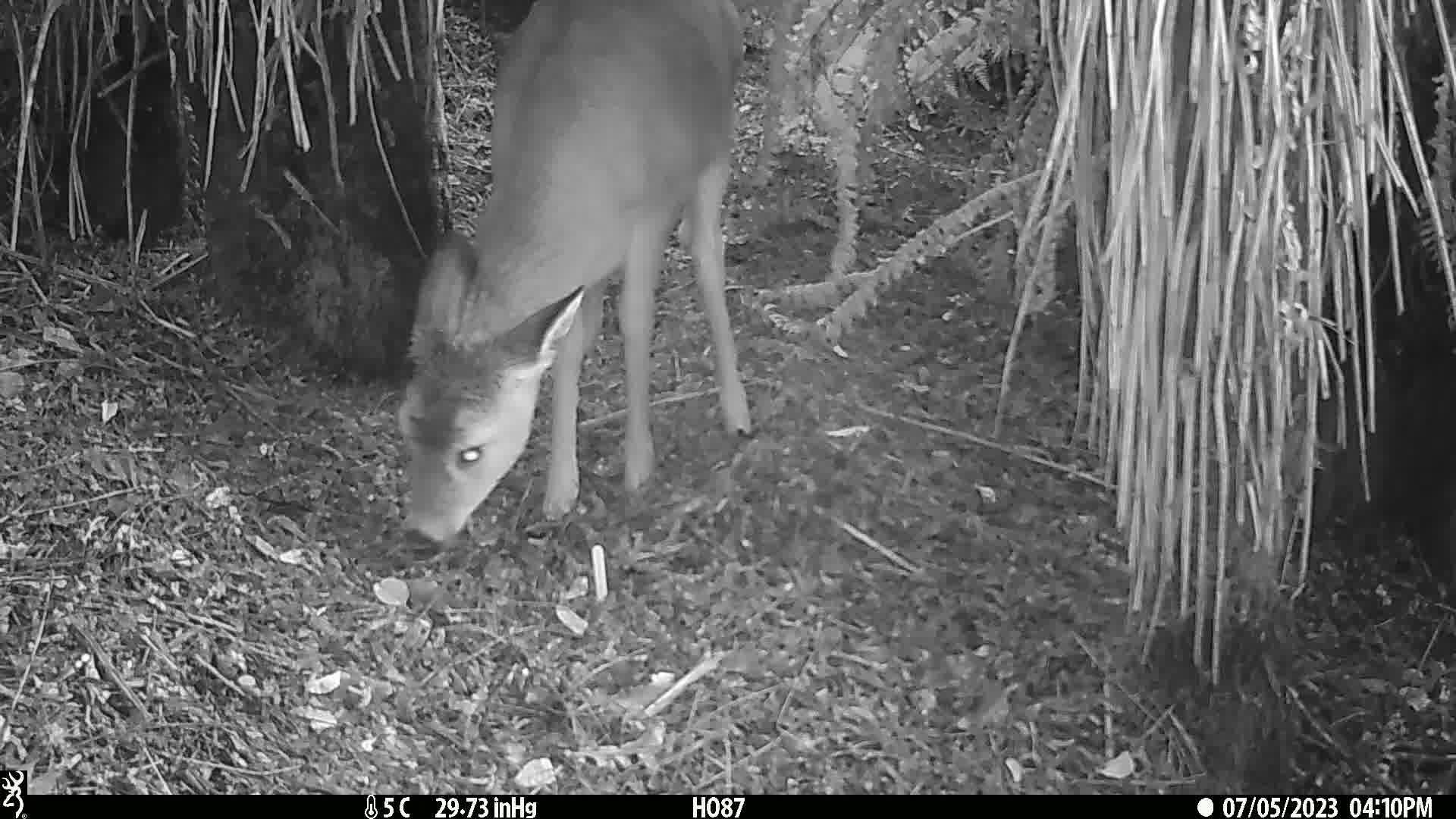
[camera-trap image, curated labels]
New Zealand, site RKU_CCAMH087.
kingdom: Animalia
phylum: Chordata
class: Mammalia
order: Artiodactyla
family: Cervidae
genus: Odocoileus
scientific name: Odocoileus virginianus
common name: white-tailed deer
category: white tailed deer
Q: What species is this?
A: White tailed deer (white-tailed deer) (Odocoileus virginianus).